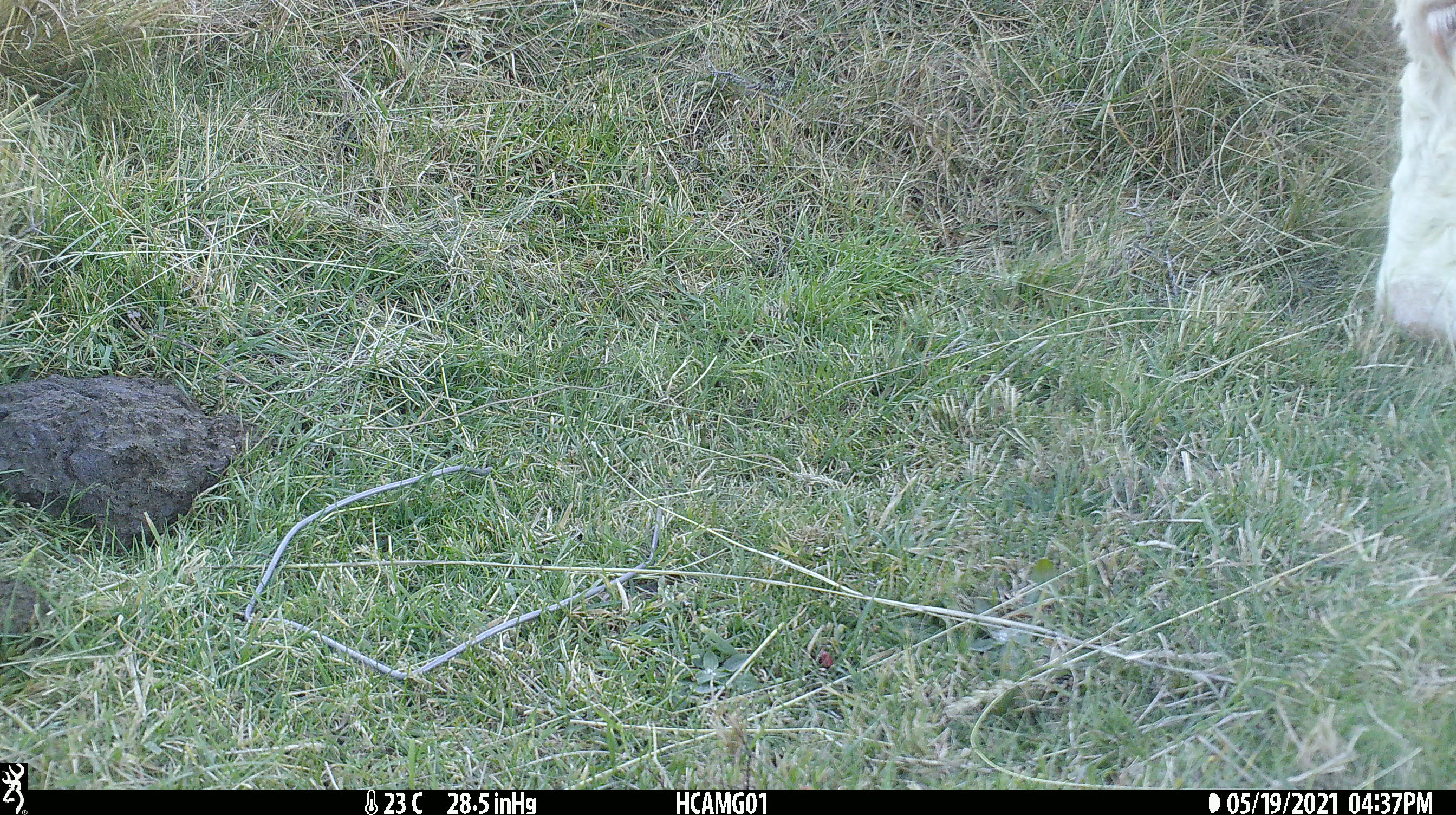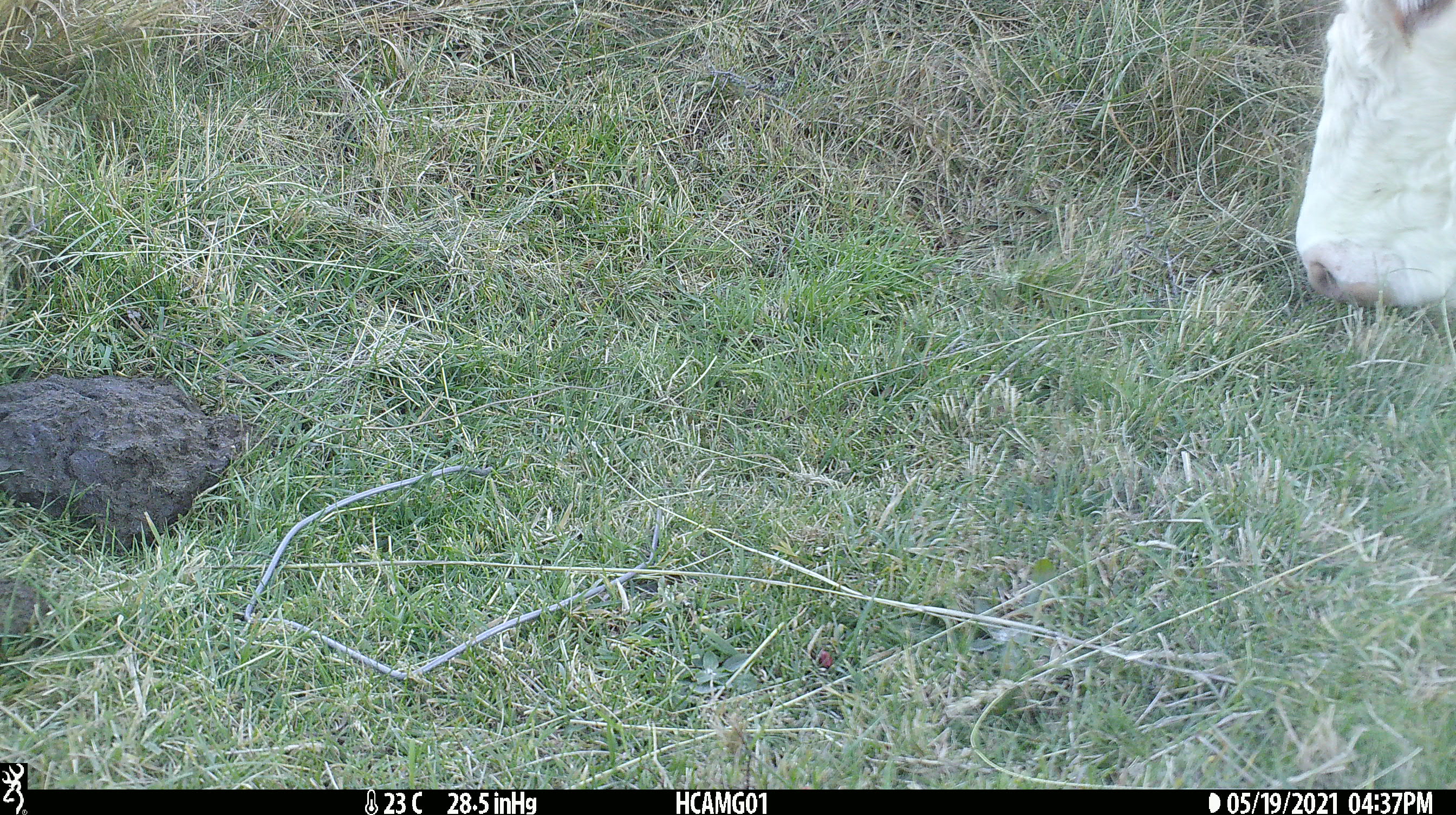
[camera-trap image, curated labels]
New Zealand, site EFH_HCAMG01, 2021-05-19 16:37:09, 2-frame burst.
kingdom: Animalia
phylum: Chordata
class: Mammalia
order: Artiodactyla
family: Bovidae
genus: Bos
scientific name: Bos taurus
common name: domestic cow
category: cow